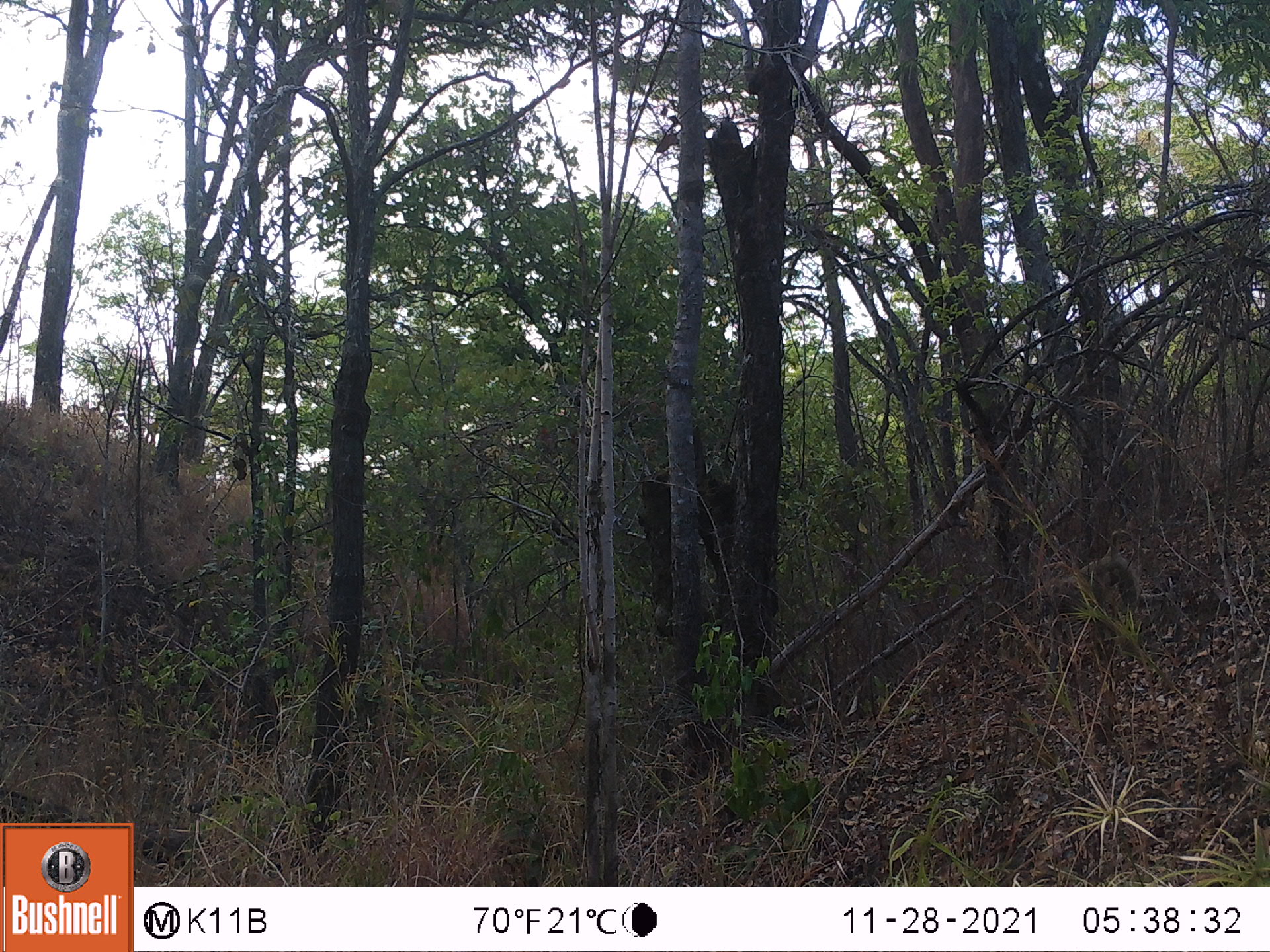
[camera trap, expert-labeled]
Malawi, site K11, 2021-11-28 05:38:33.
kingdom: Animalia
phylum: Chordata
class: Mammalia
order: Primates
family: Cercopithecidae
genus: Papio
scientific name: Papio cynocephalus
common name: yellow baboon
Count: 1.